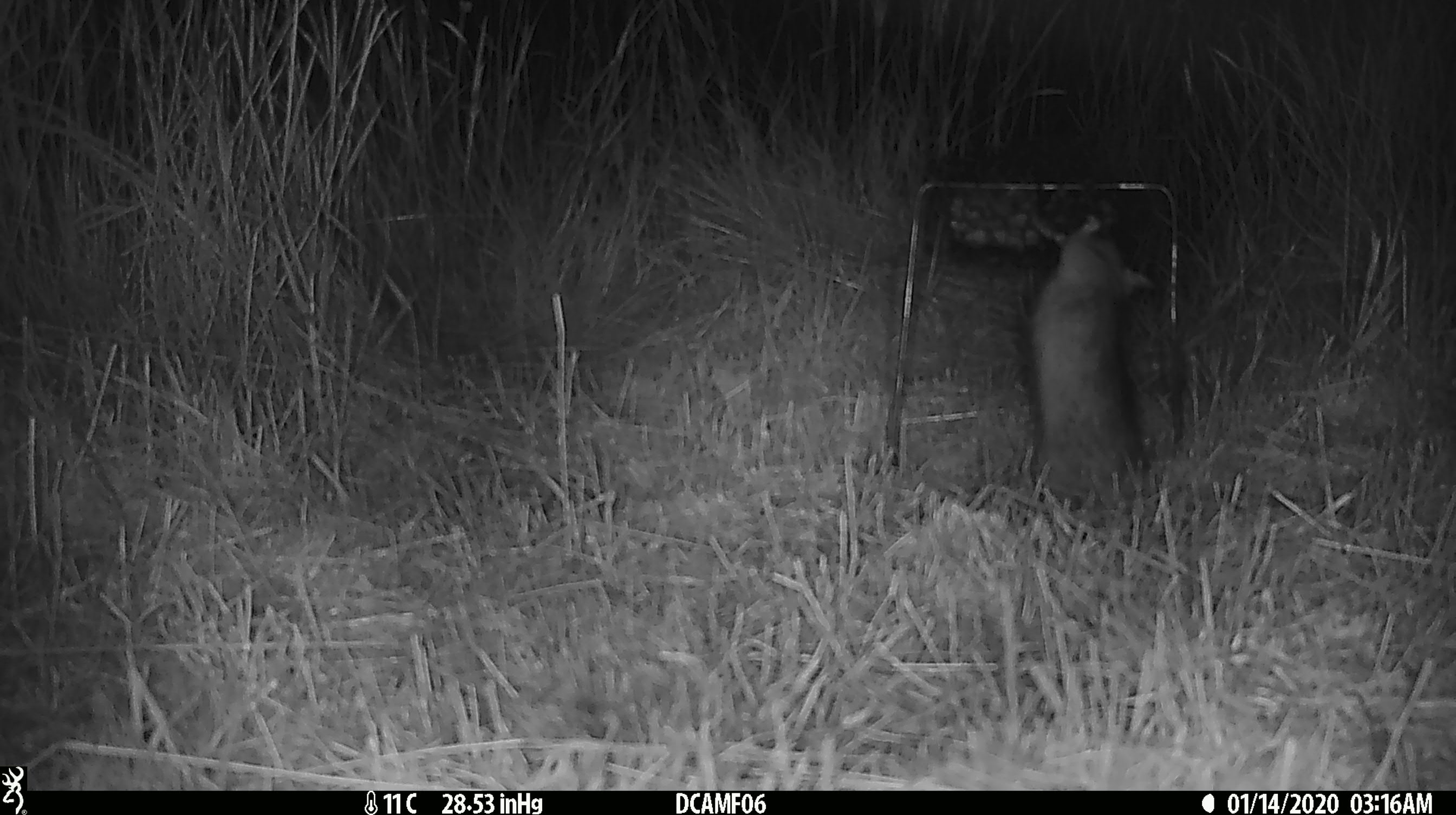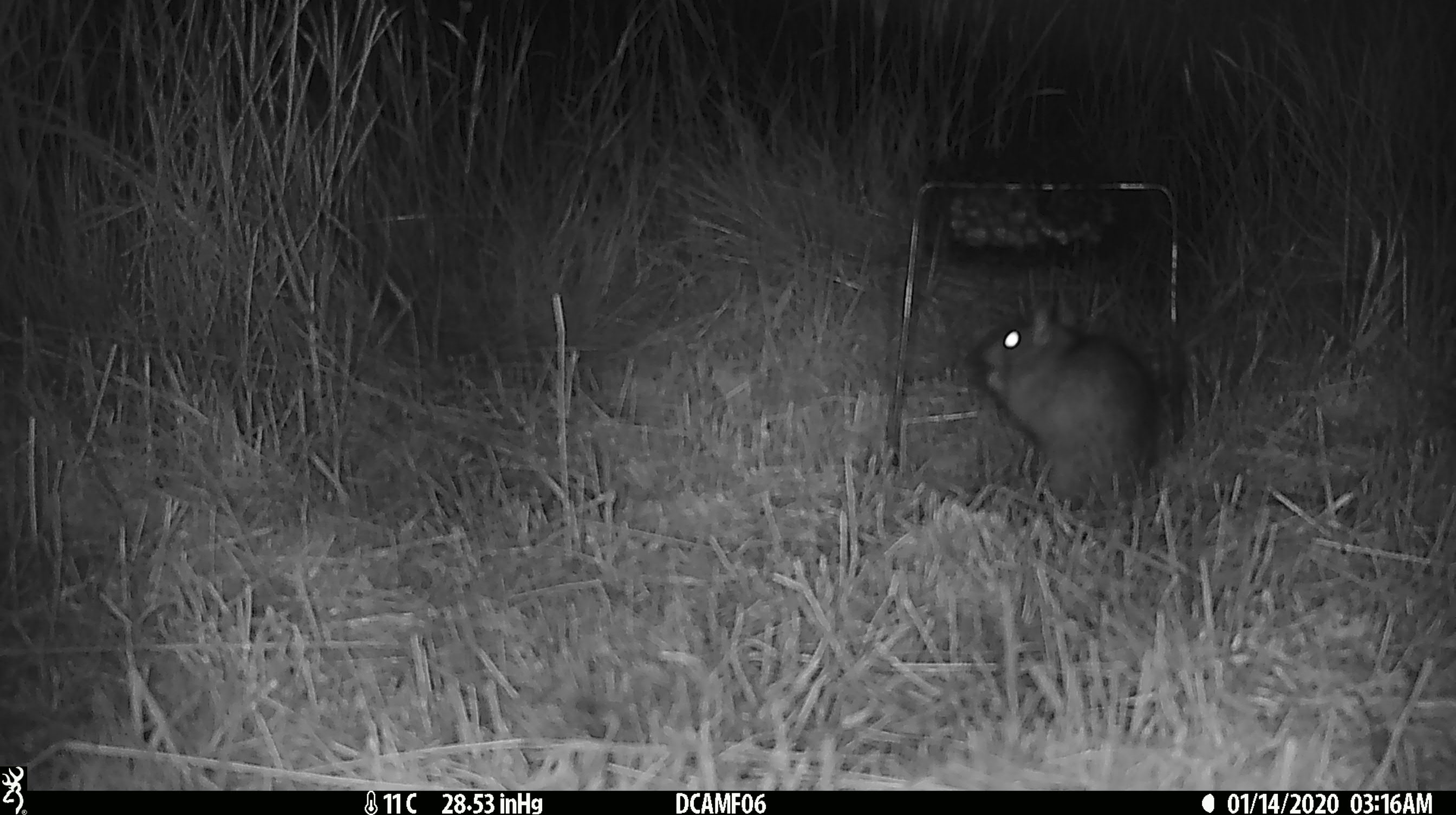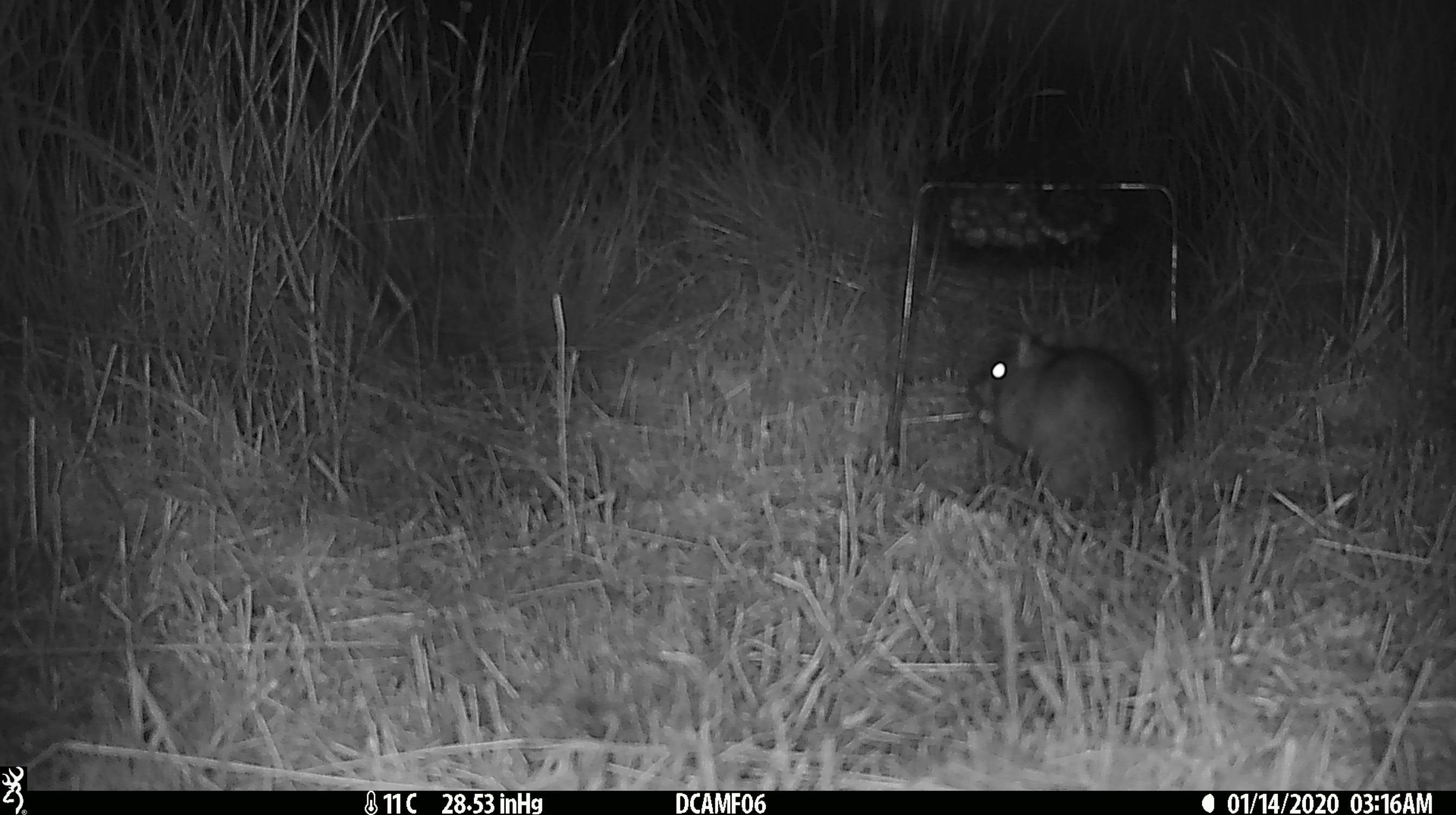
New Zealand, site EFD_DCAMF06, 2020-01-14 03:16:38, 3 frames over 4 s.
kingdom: Animalia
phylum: Chordata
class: Mammalia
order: Rodentia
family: Muridae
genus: Rattus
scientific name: Rattus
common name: rat